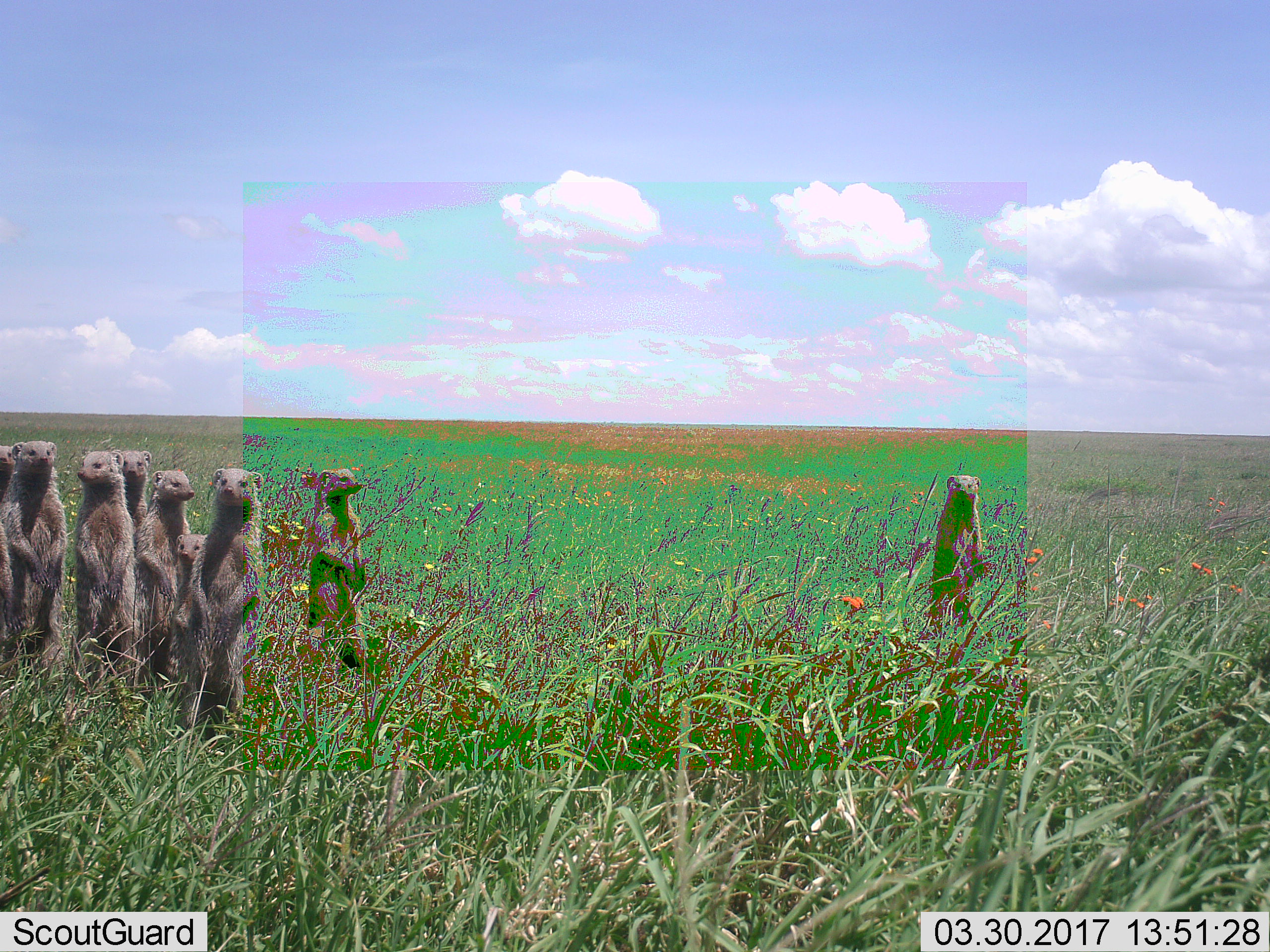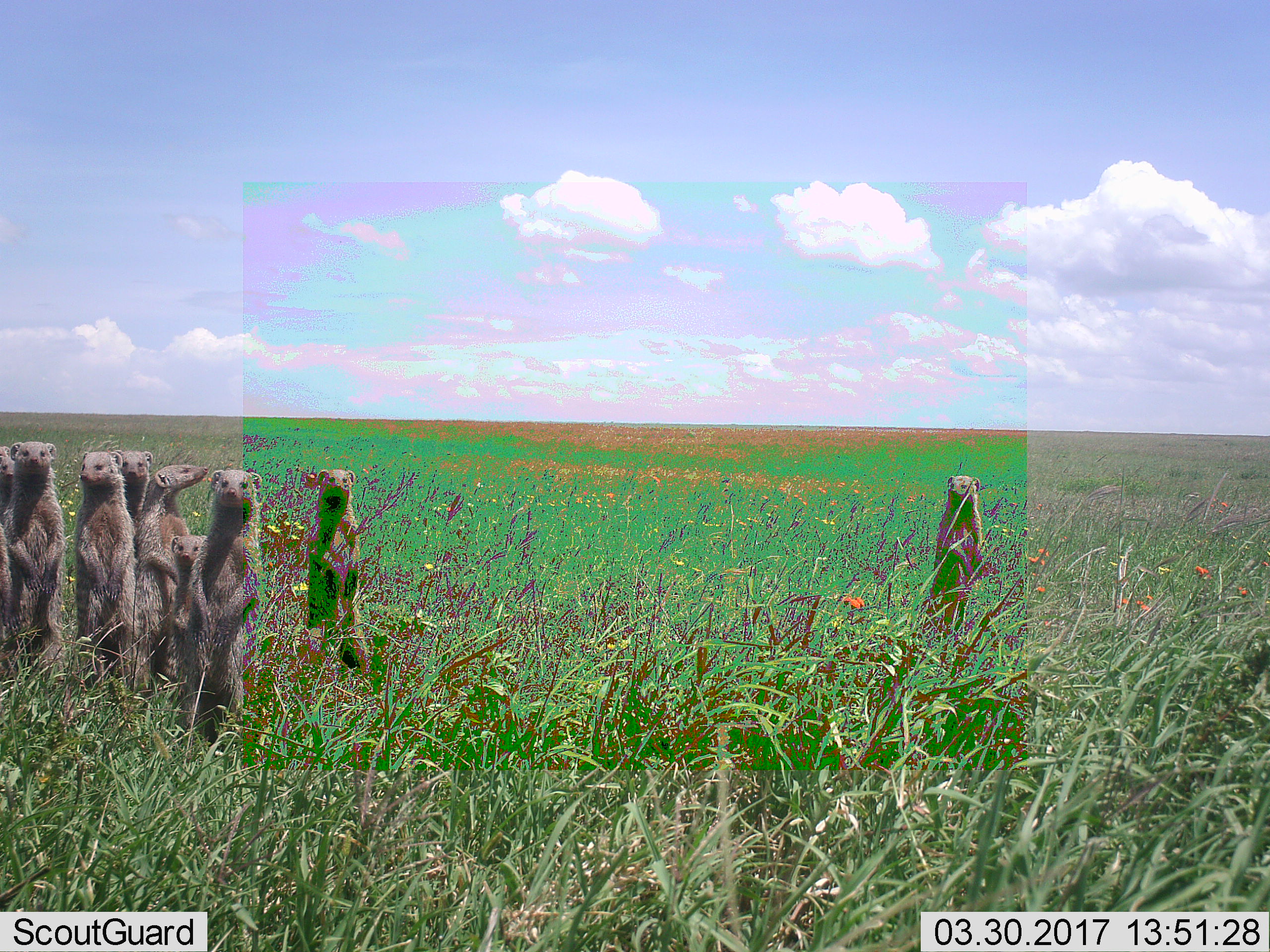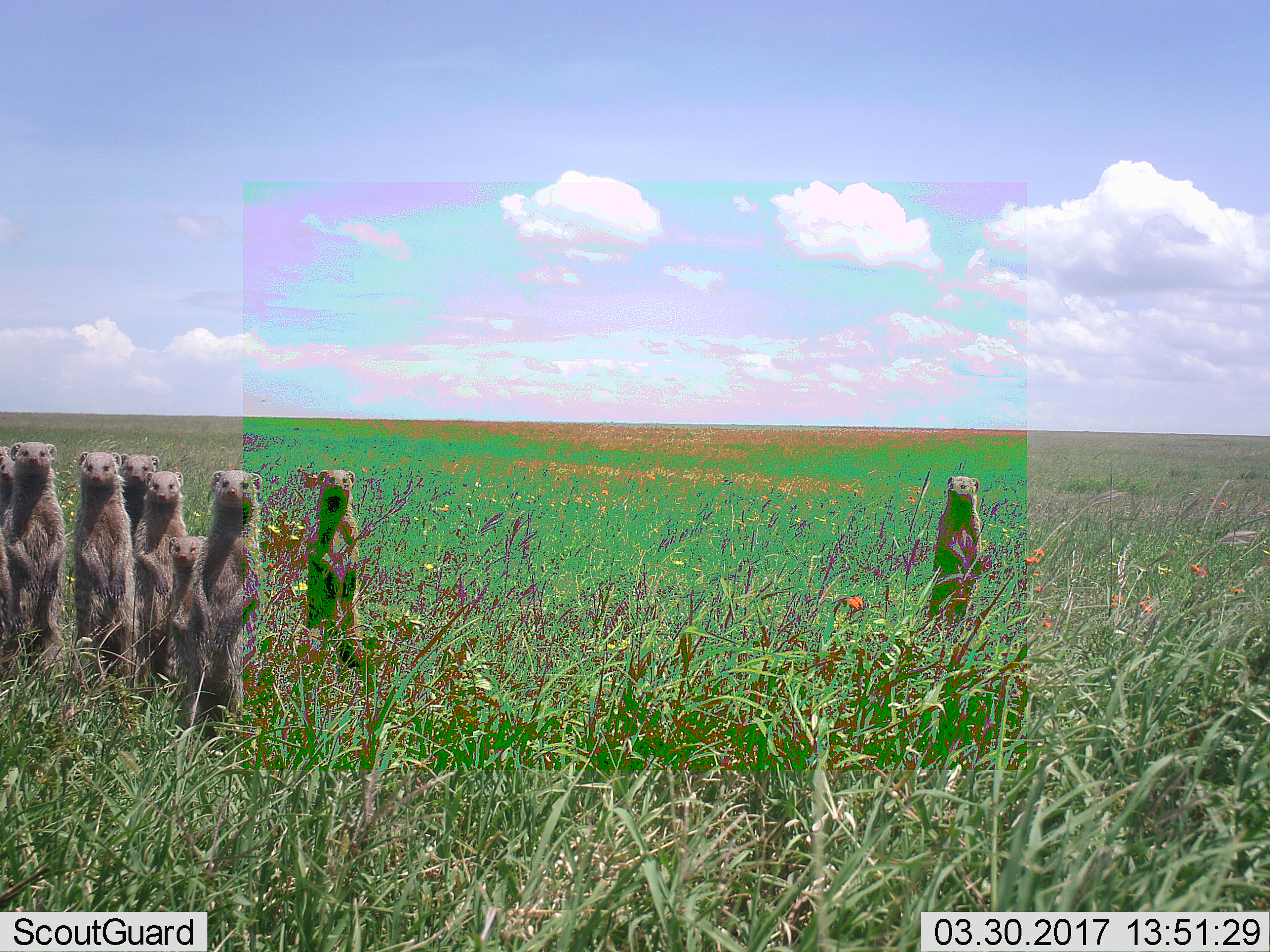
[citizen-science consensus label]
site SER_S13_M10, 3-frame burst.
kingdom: Animalia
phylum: Chordata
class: Mammalia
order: Carnivora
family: Herpestidae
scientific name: Herpestidae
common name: mongoose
Mongoose (Herpestidae), count 9. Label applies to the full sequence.